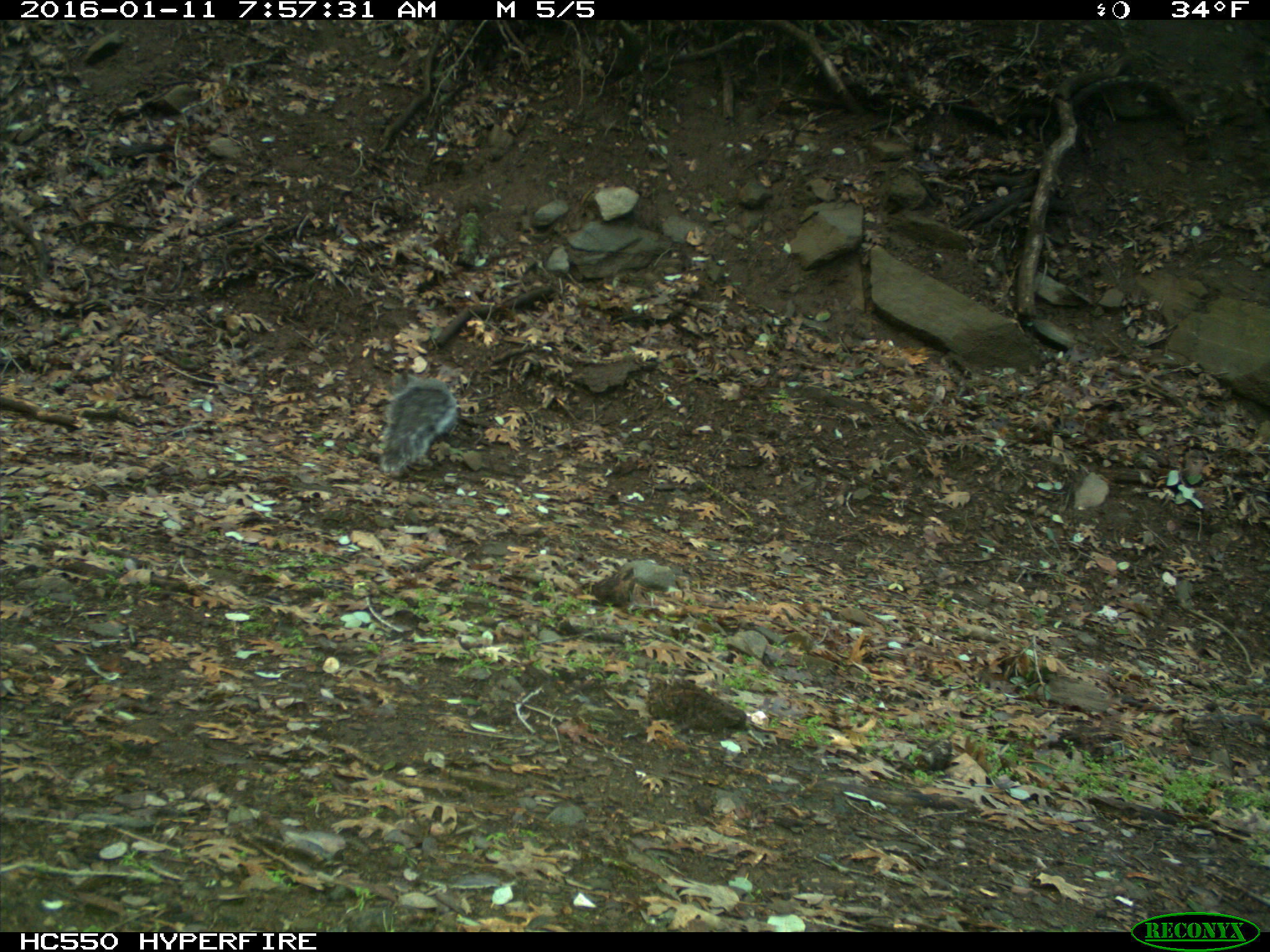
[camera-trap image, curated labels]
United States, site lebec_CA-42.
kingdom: Animalia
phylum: Chordata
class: Mammalia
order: Rodentia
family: Sciuridae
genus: Sciurus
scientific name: Sciurus carolinensis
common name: eastern gray squirrel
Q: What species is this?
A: Sciurus carolinensis (eastern gray squirrel).